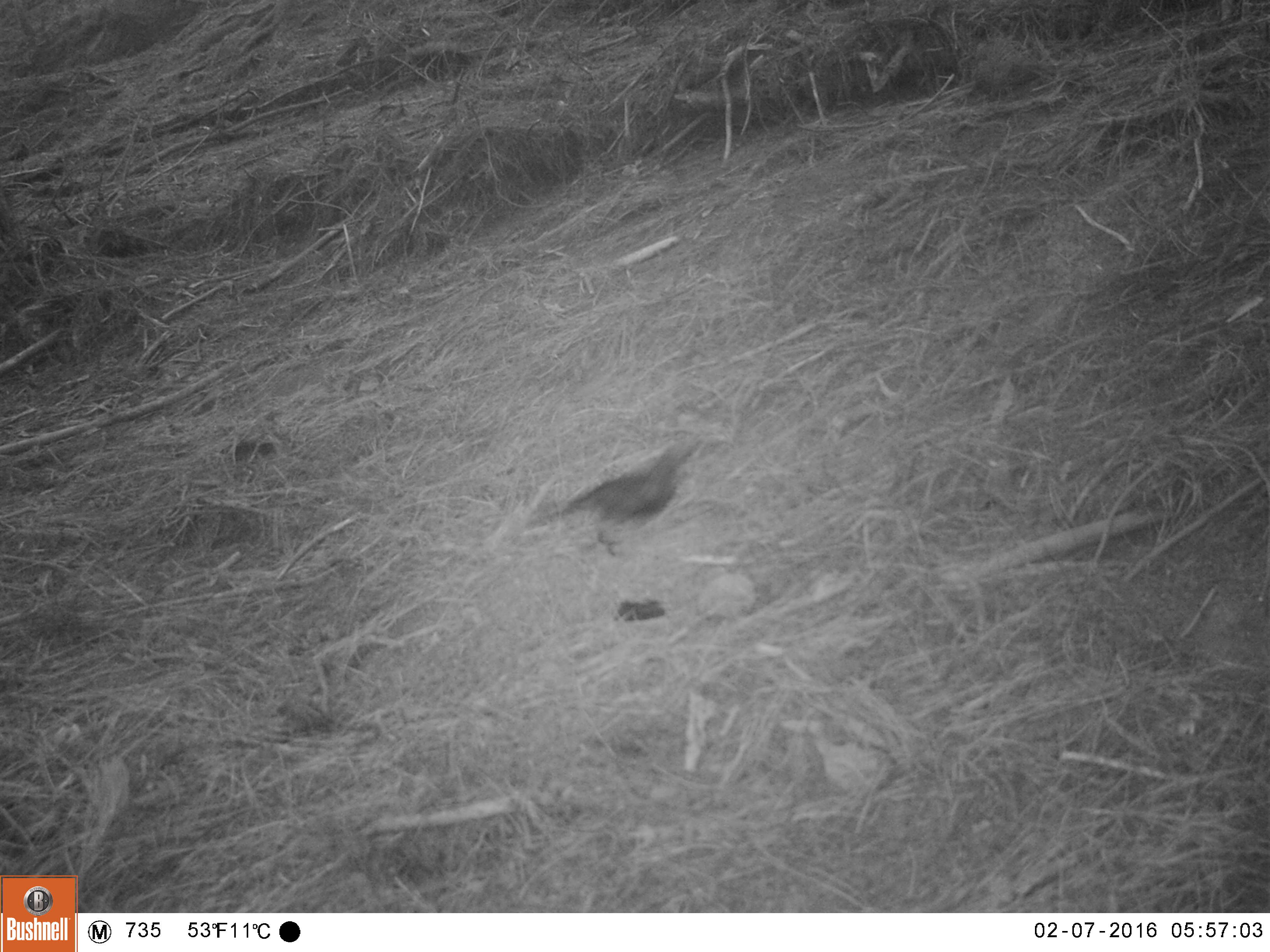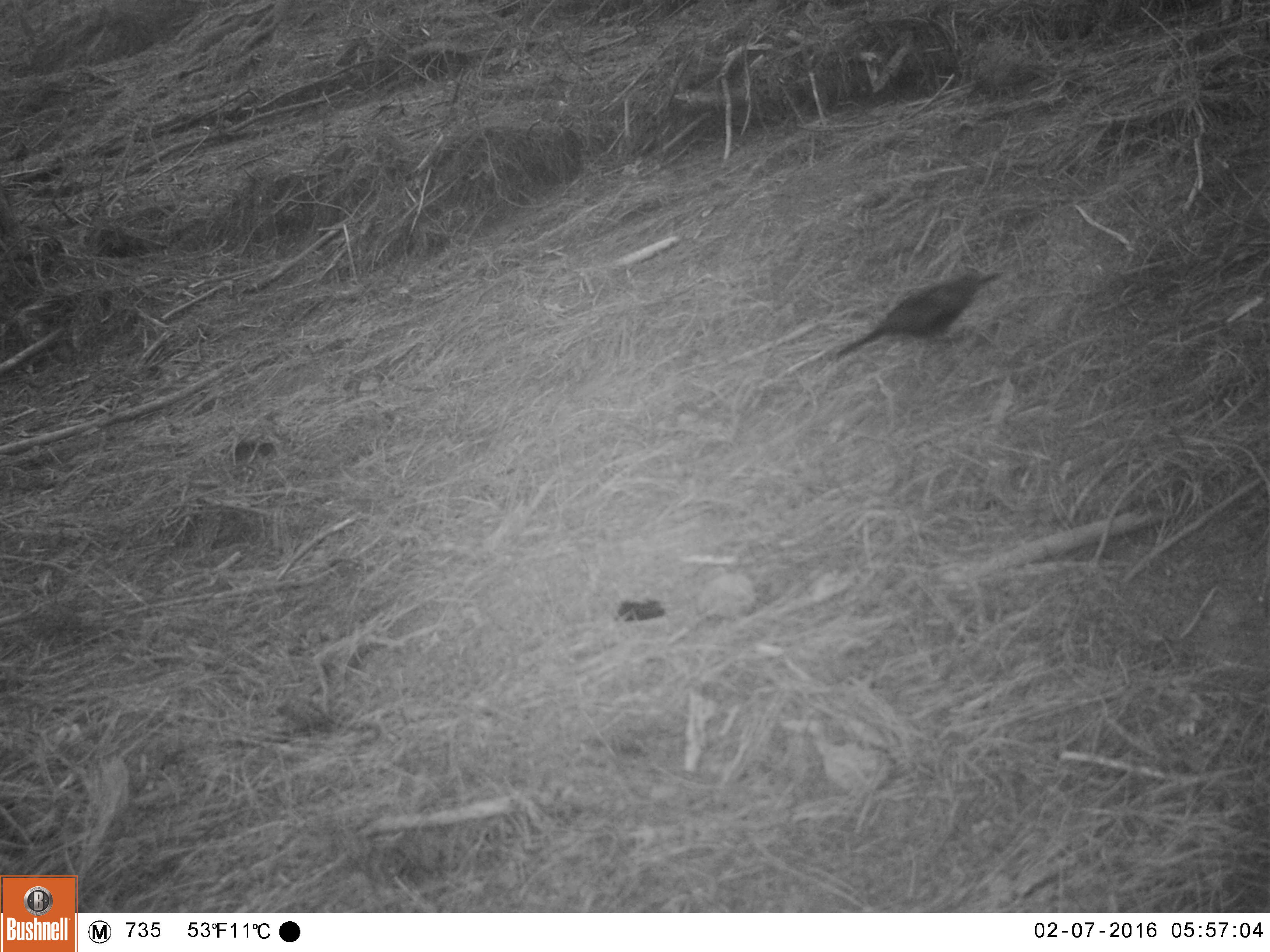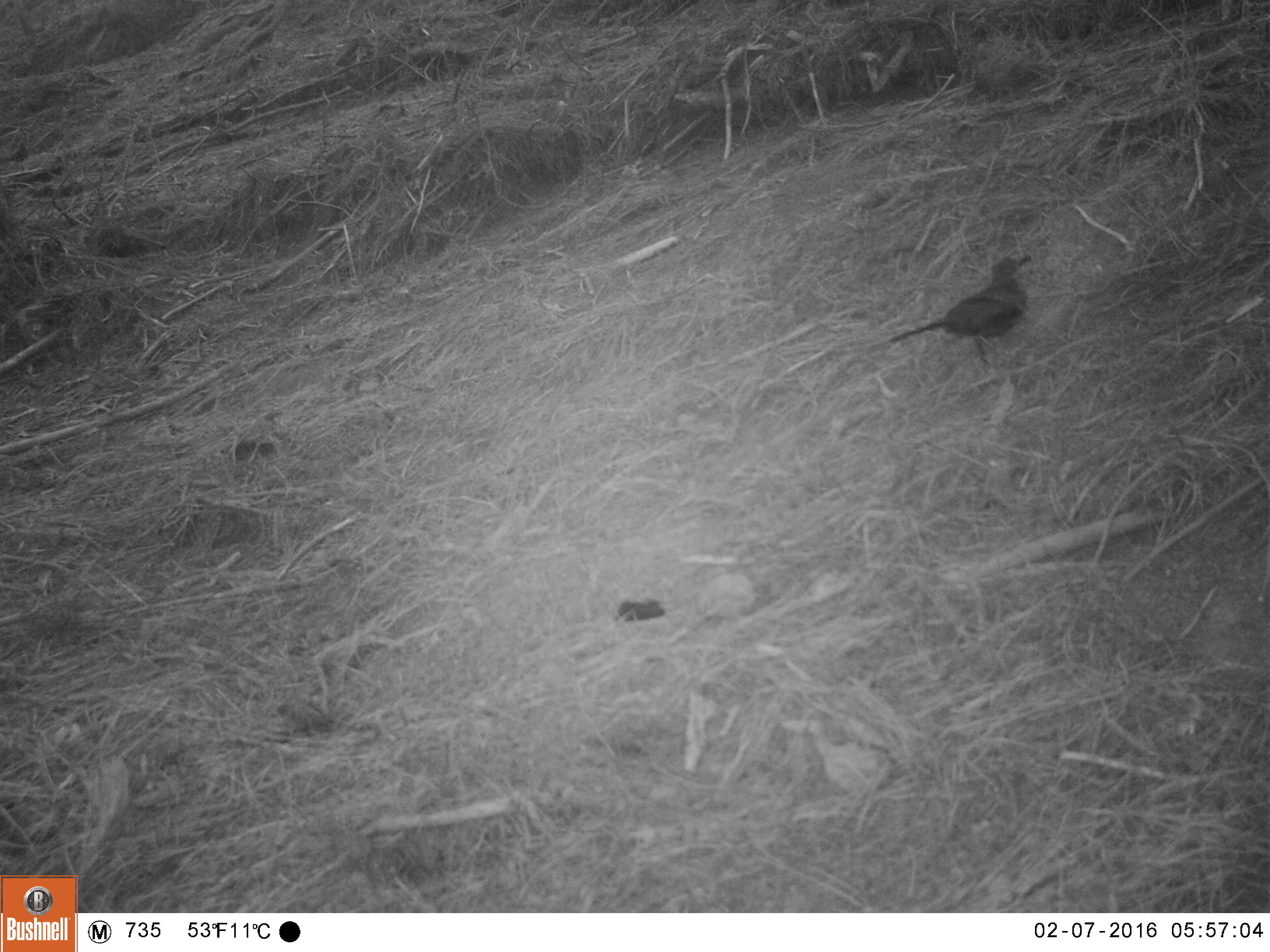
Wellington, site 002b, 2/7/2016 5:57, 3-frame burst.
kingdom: Animalia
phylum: Chordata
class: Aves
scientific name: Aves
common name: bird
Bird (Aves).